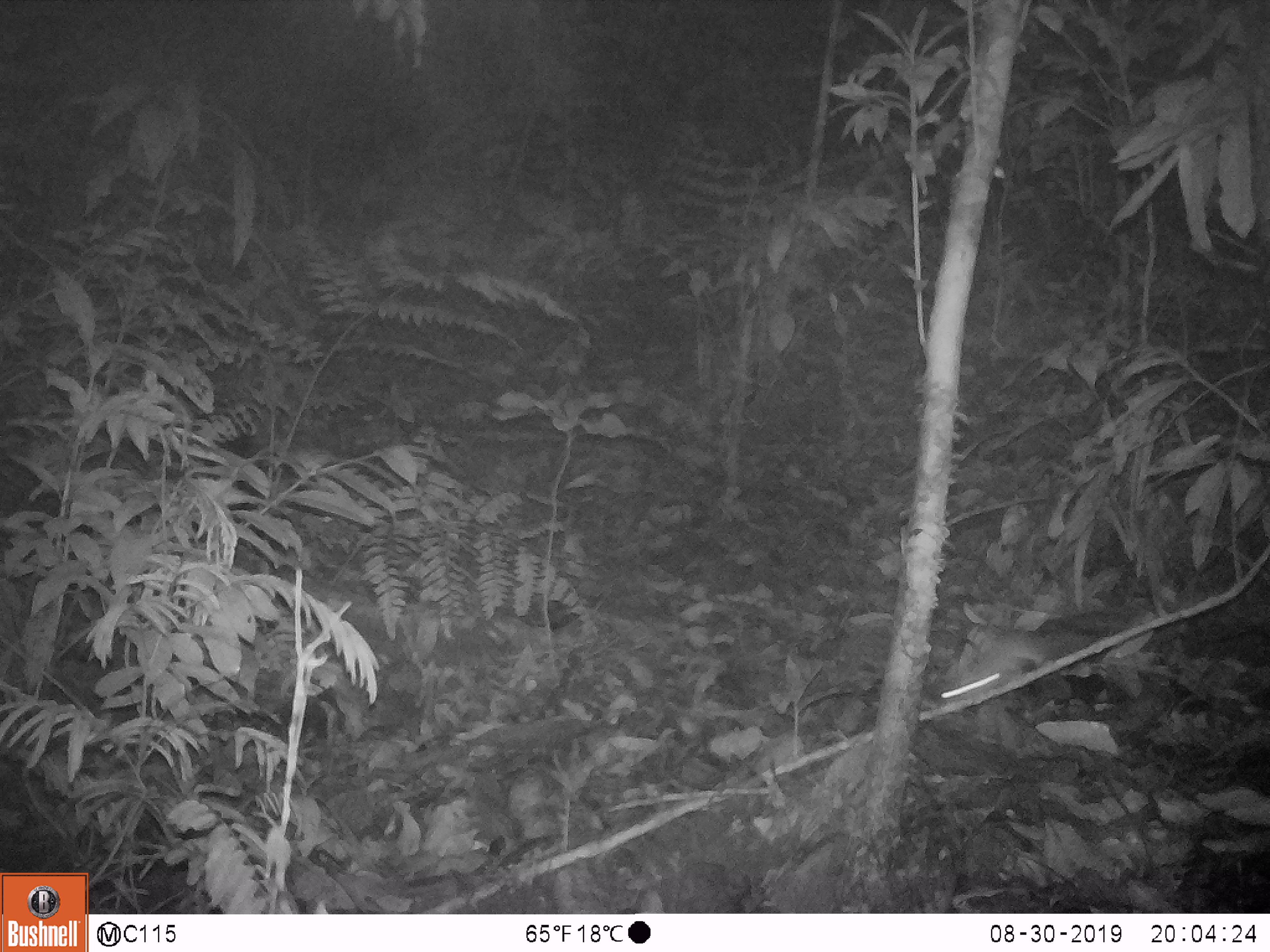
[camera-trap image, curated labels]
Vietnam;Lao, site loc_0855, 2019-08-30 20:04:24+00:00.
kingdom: Animalia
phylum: Chordata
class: Mammalia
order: Rodentia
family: Muridae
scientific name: Muridae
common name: old-world mice and rats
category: unidentified murid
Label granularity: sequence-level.